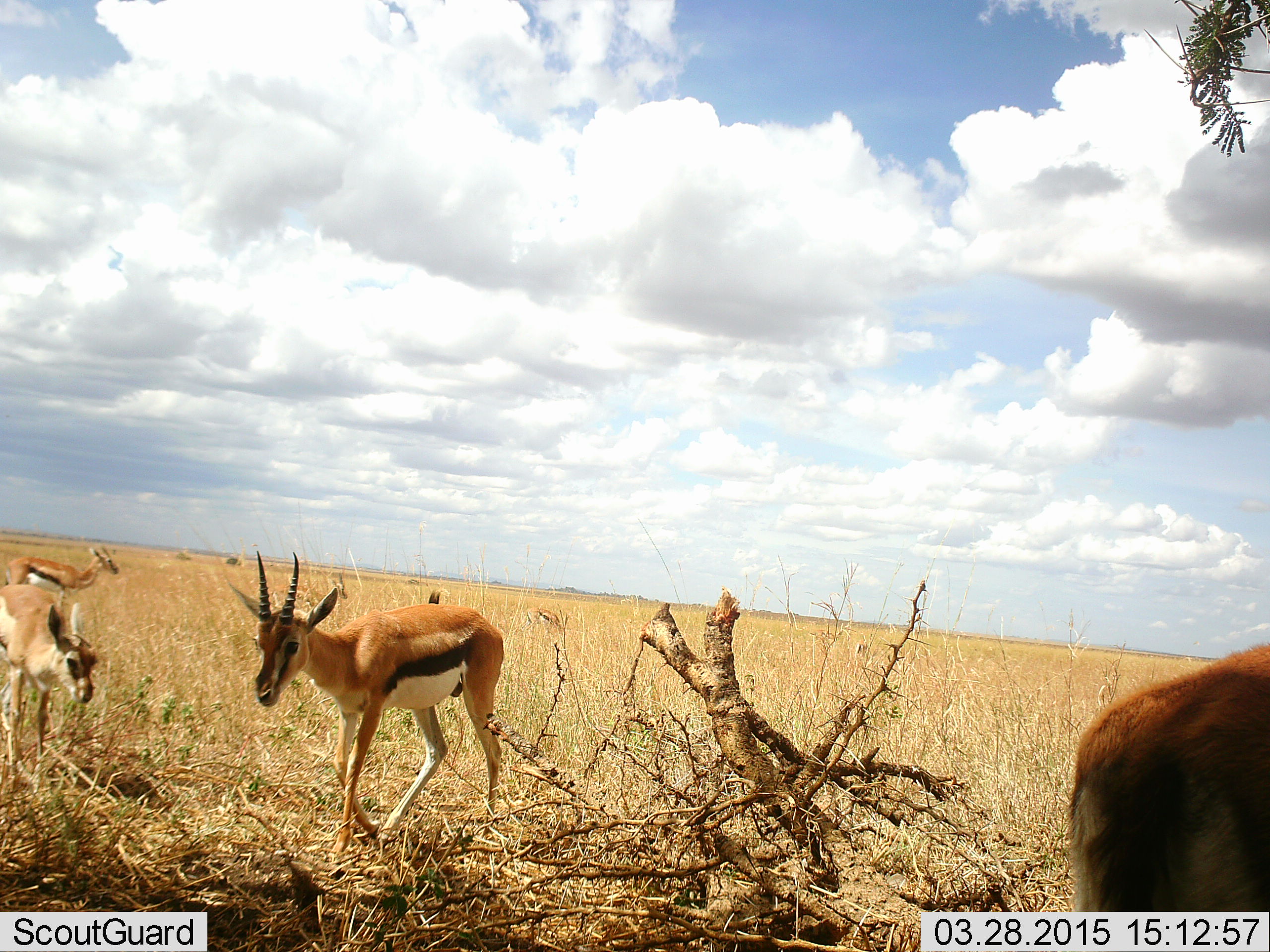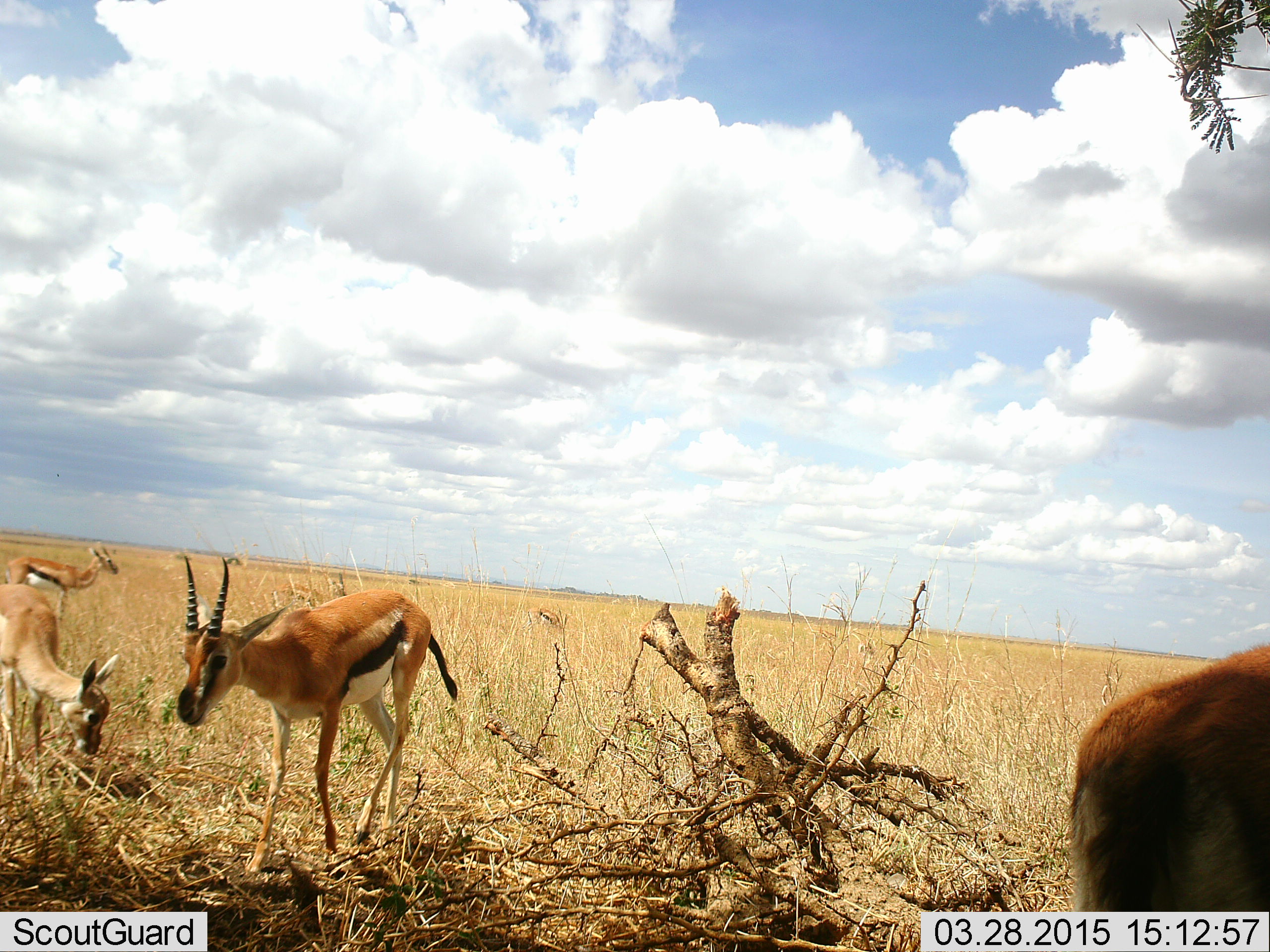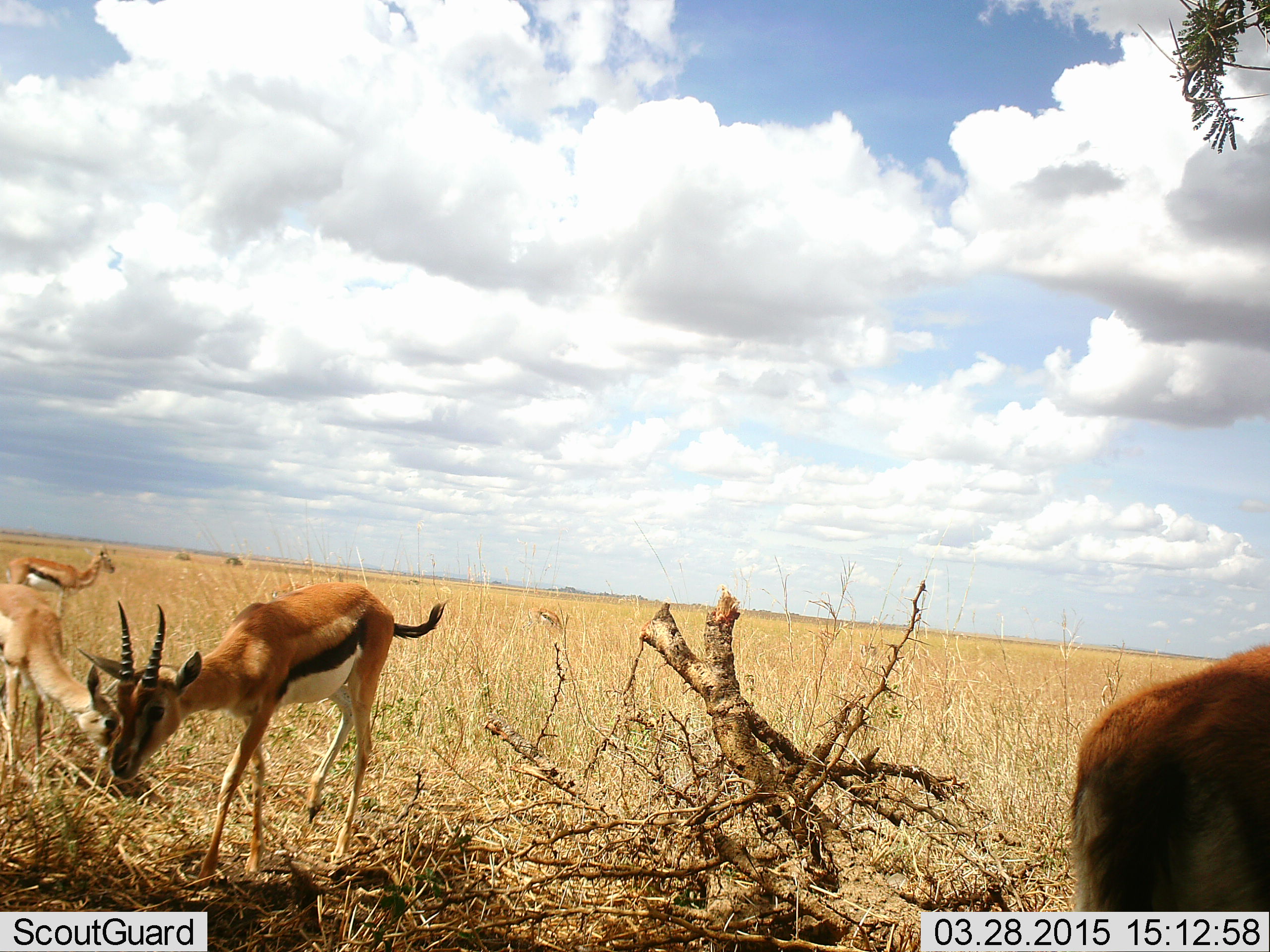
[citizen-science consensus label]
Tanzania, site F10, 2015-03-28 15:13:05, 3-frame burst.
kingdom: Animalia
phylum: Chordata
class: Mammalia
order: Artiodactyla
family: Bovidae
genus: Eudorcas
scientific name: Eudorcas thomsonii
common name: thomson's gazelle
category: gazellethomsons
Gazellethomsons (thomson's gazelle) (Eudorcas thomsonii), count 4. Behavior (volunteer vote fractions): standing 89%, resting 0%, moving 44%, interacting 0%. Young present (vote fraction): 0%. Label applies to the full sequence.